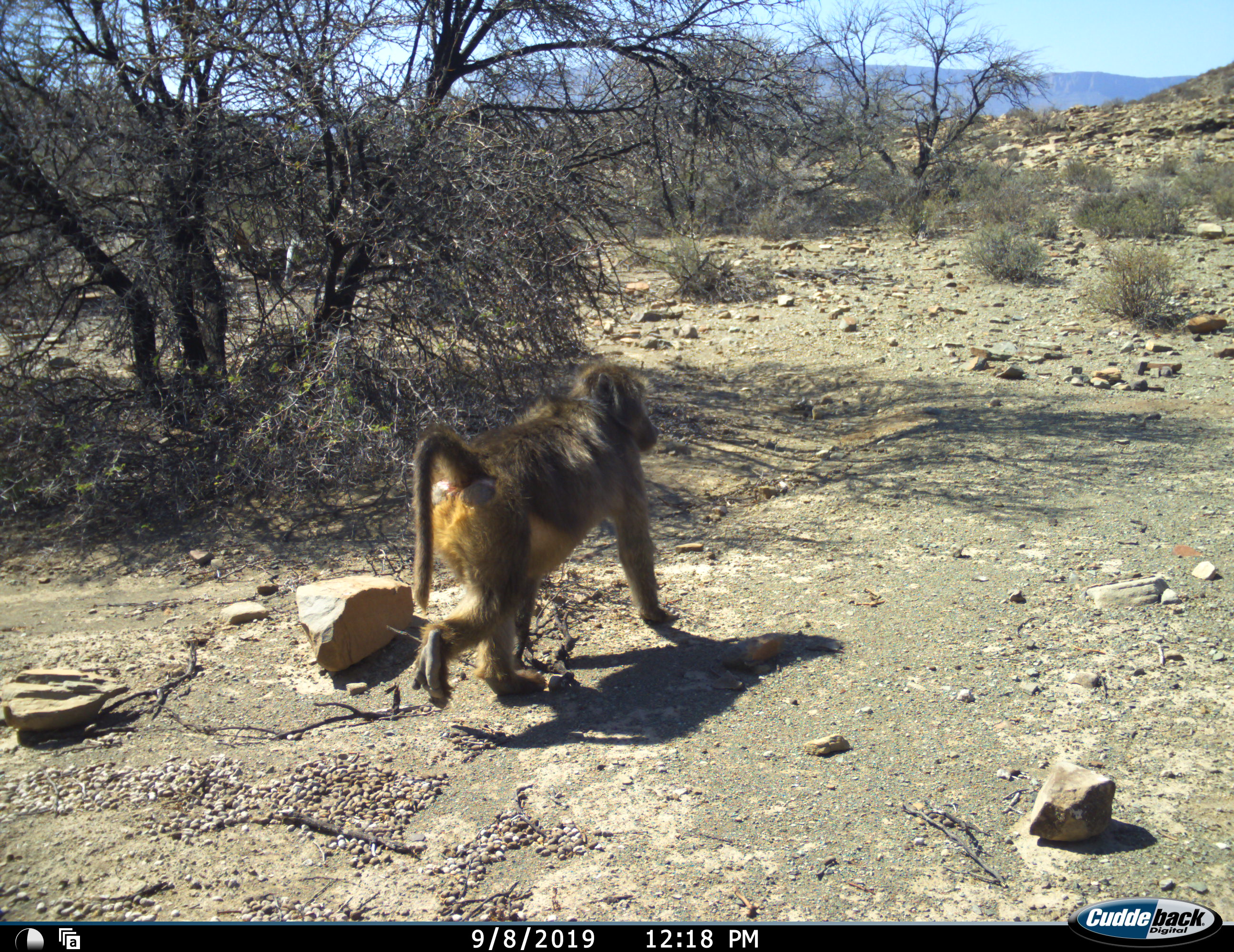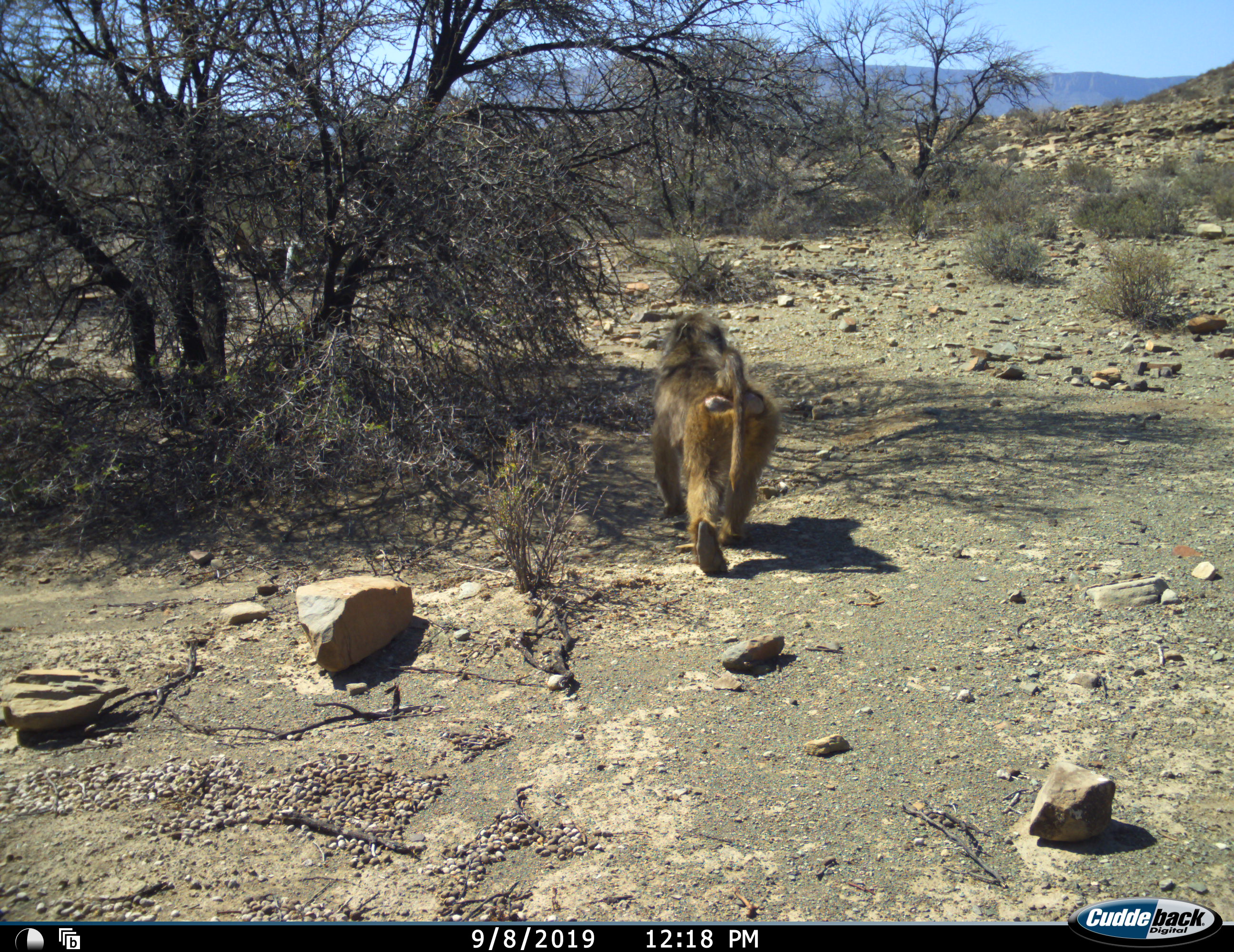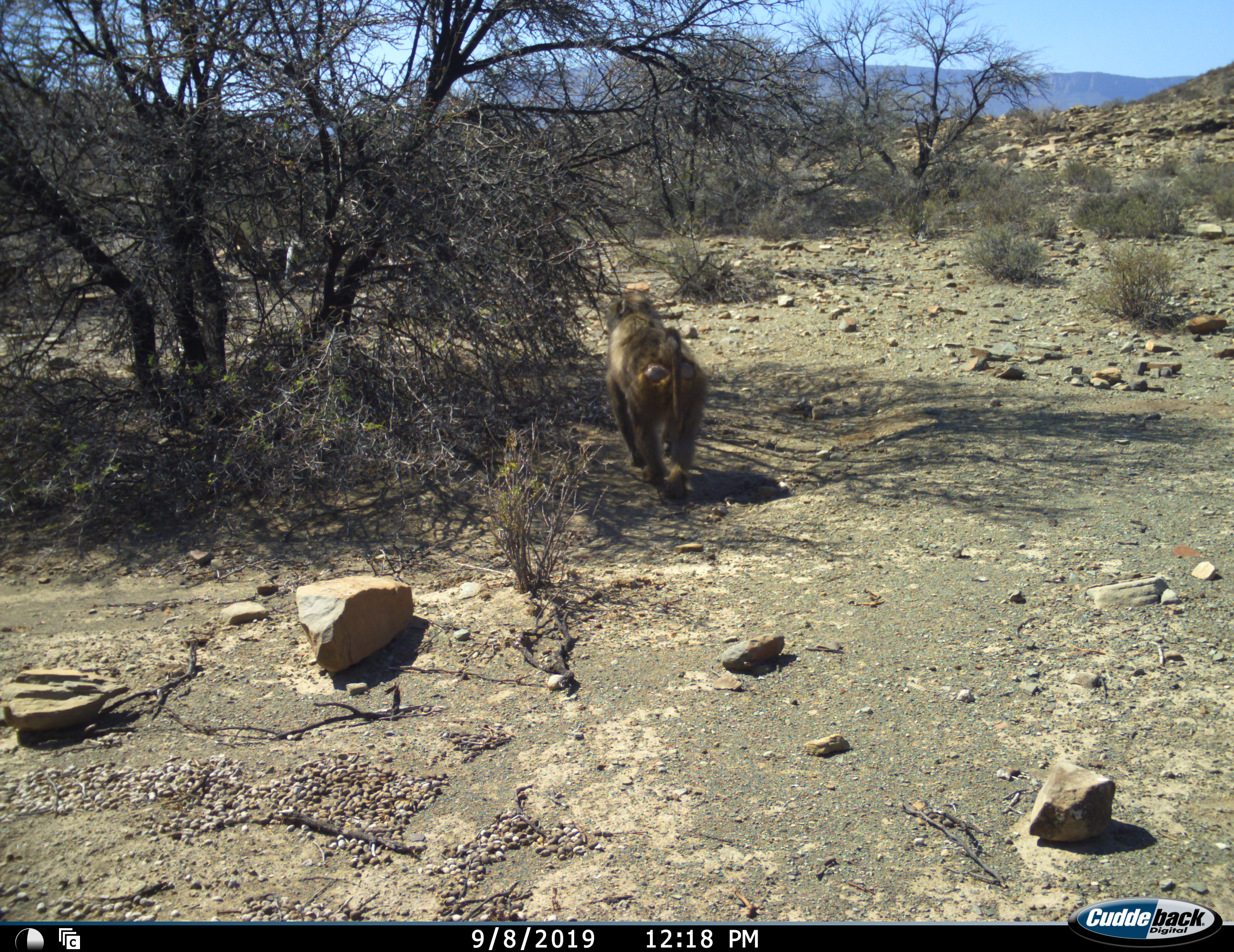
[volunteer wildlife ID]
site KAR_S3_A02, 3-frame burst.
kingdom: Animalia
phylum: Chordata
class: Mammalia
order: Primates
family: Cercopithecidae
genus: Papio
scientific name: Papio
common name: baboon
Baboon (Papio), count 1. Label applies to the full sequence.